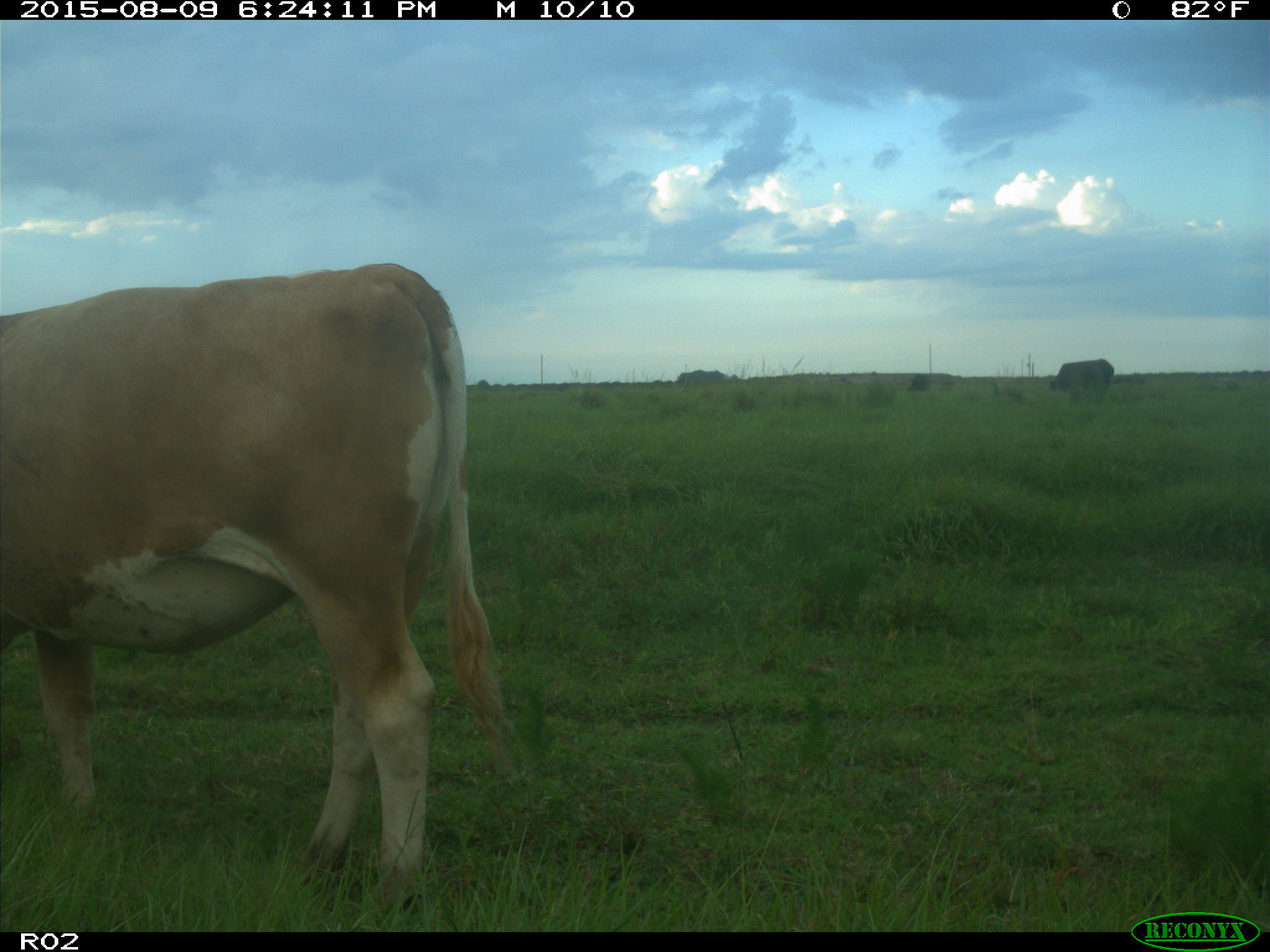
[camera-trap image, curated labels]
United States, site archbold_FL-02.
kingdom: Animalia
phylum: Chordata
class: Mammalia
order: Artiodactyla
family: Bovidae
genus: Bos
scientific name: Bos taurus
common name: domestic cow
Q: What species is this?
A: Bos taurus (domestic cow).